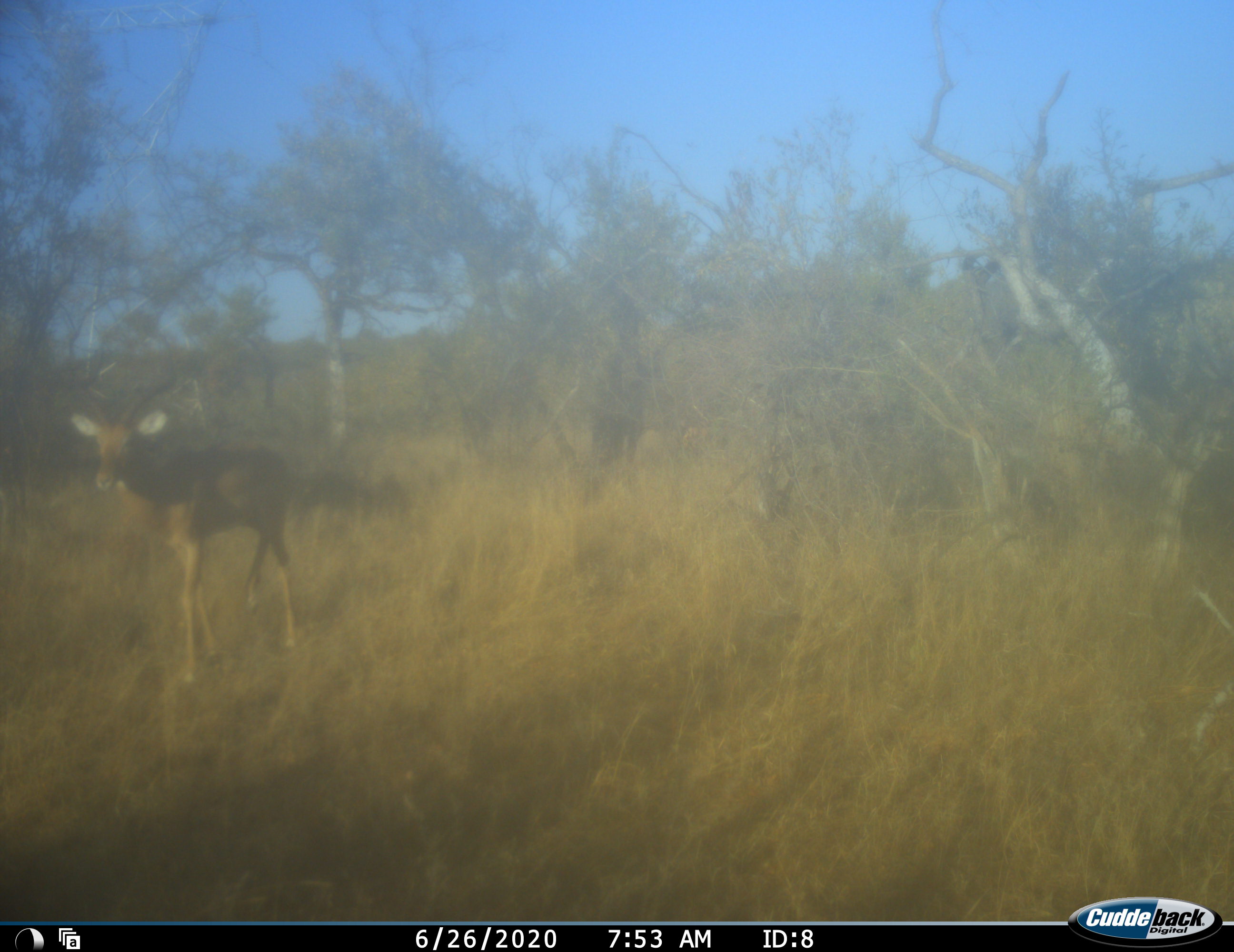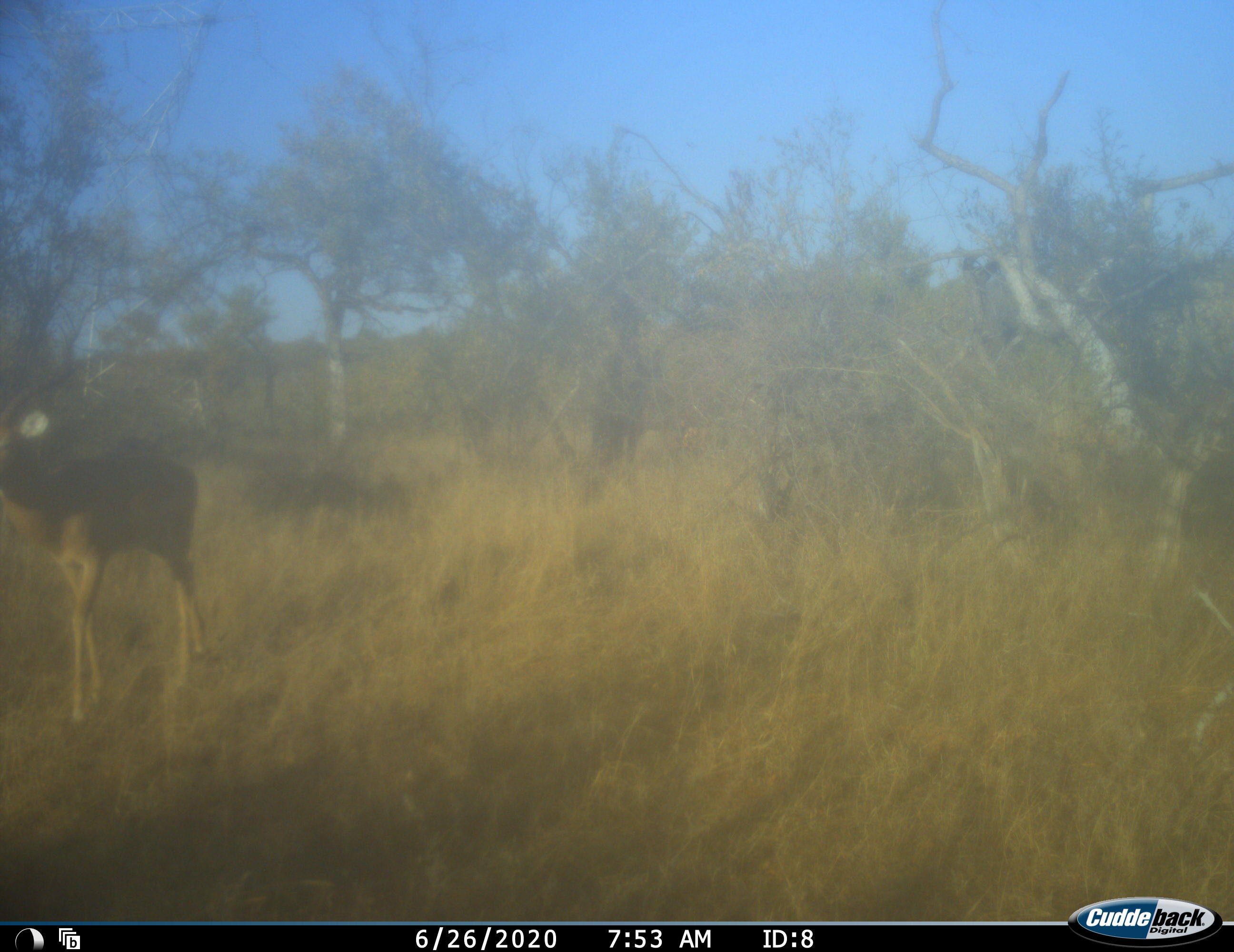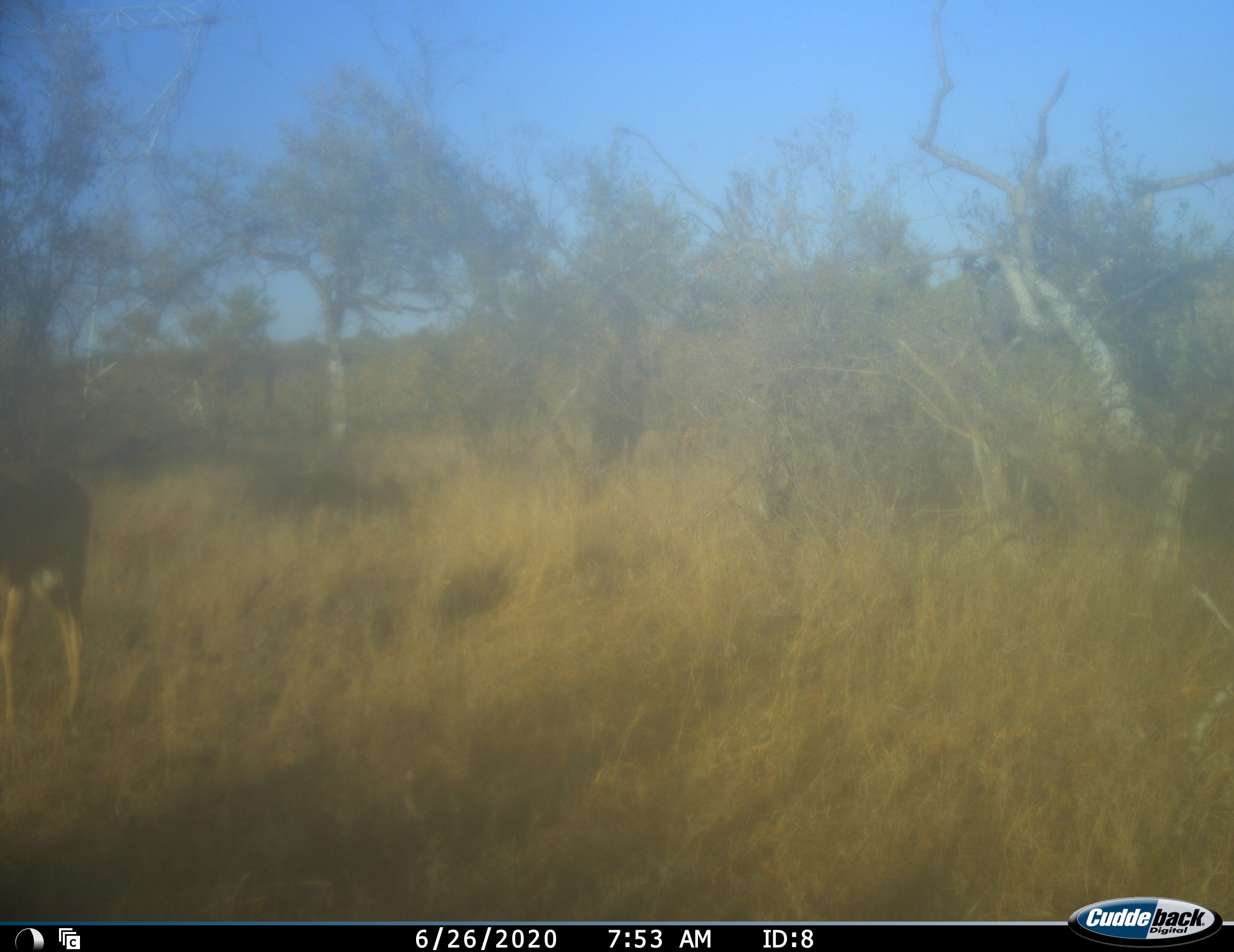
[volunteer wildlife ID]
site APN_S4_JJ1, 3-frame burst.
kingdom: Animalia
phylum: Chordata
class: Mammalia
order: Artiodactyla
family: Bovidae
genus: Aepyceros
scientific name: Aepyceros melampus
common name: impala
Impala (Aepyceros melampus), count 1. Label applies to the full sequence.